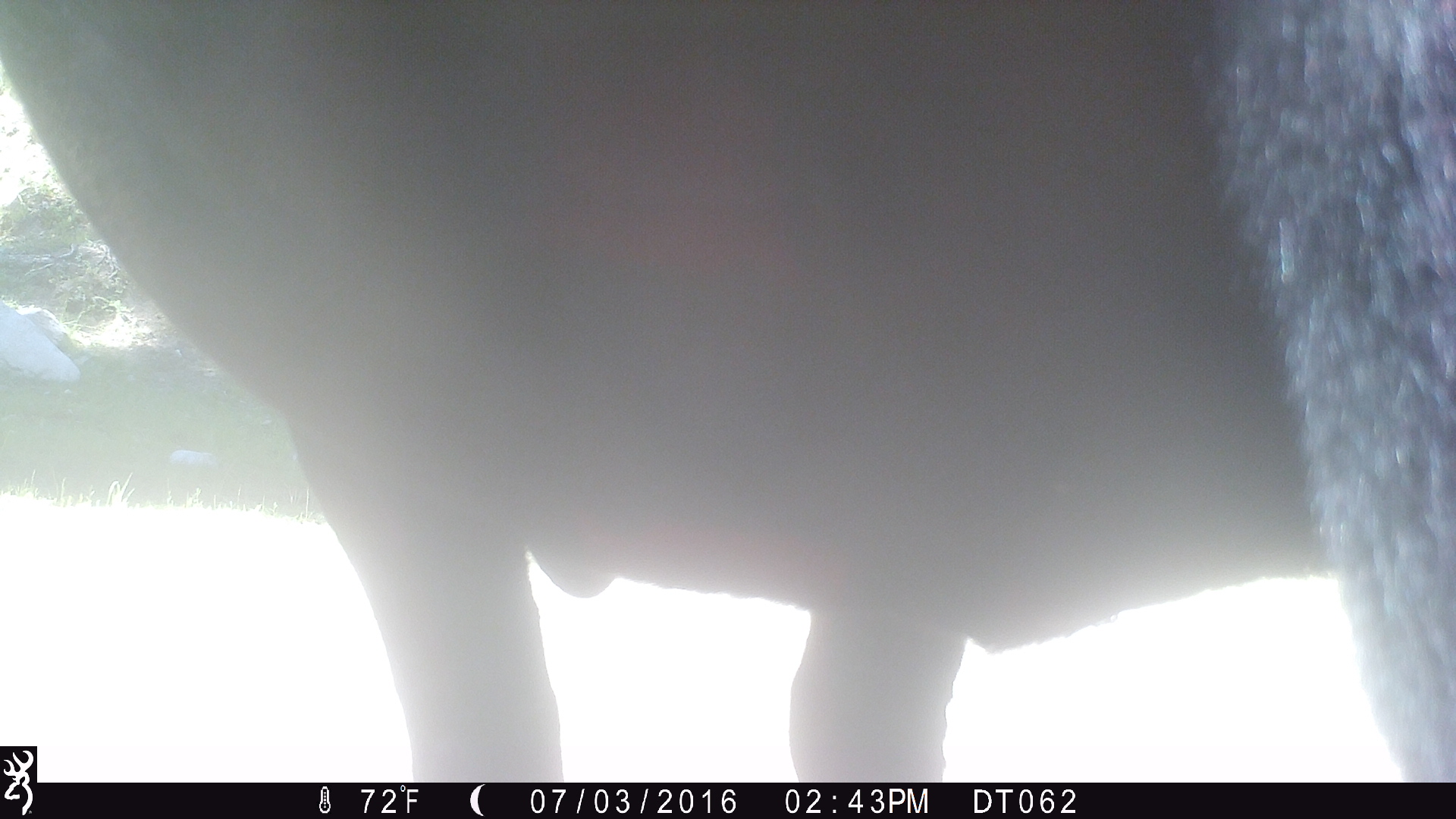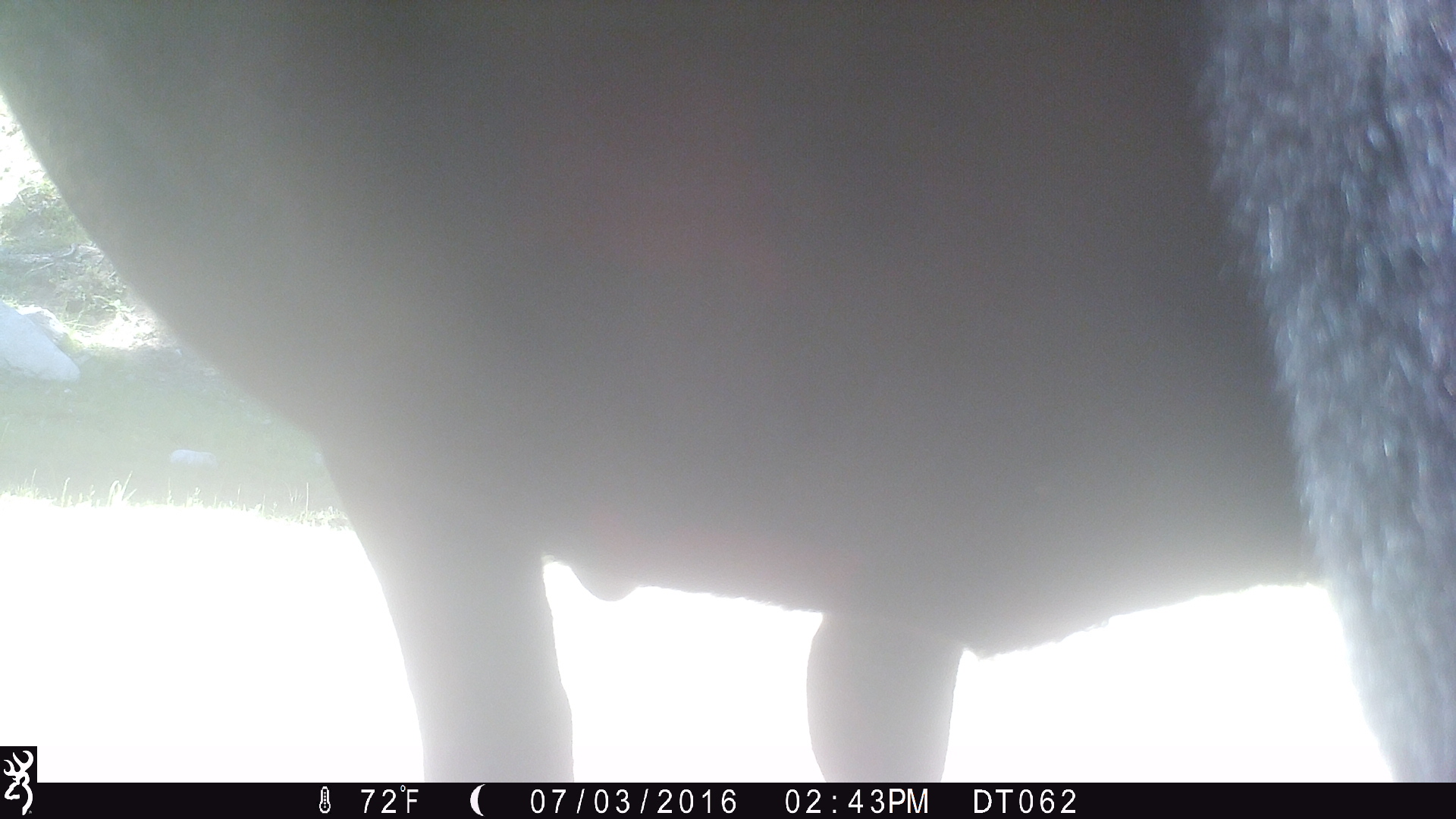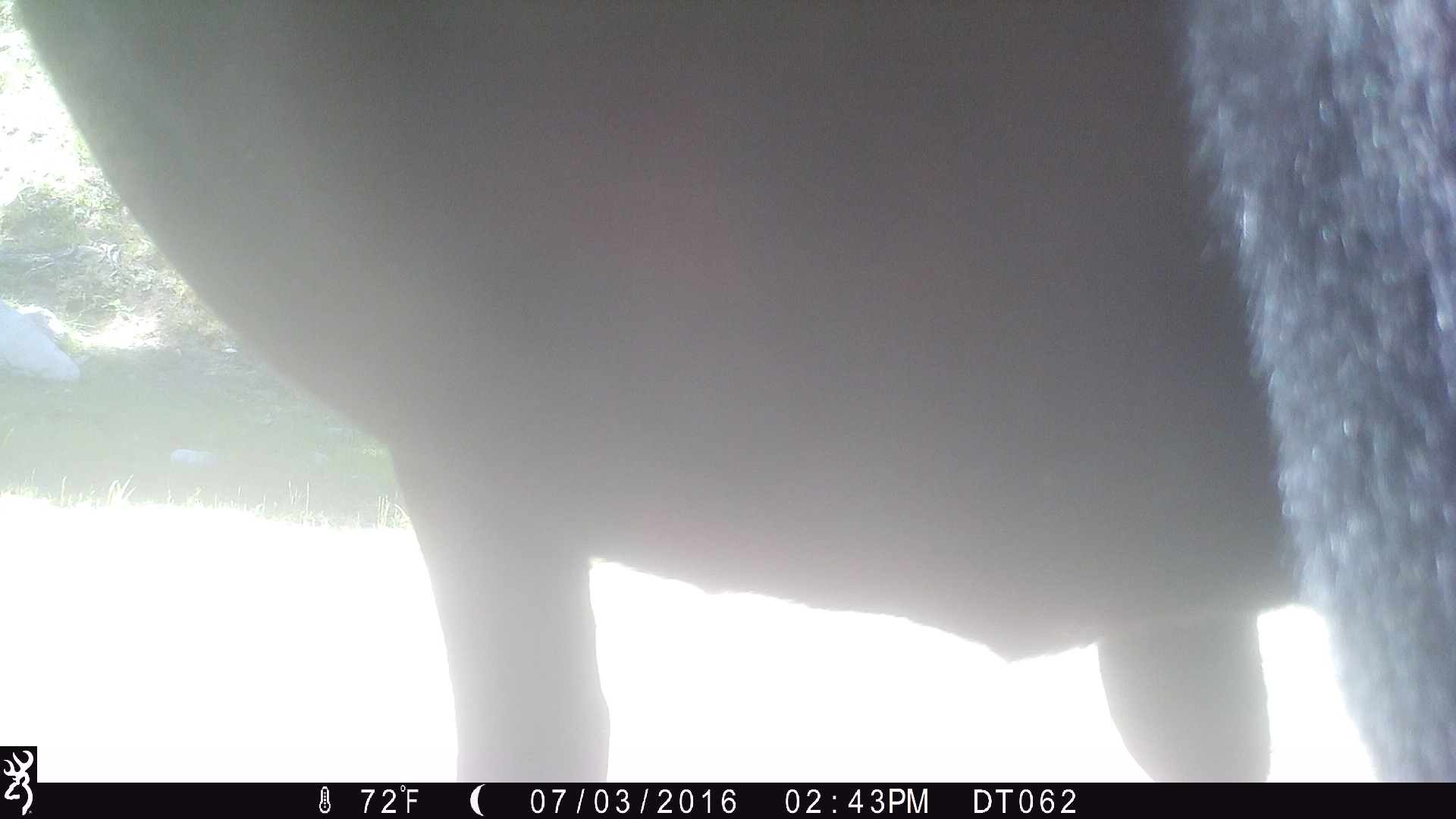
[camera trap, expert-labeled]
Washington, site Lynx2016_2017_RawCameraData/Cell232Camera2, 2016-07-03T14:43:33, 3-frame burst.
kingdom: Animalia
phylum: Chordata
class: Mammalia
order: Artiodactyla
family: Bovidae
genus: Bos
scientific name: Bos taurus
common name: domestic cattle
Domestic cattle (Bos taurus). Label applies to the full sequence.